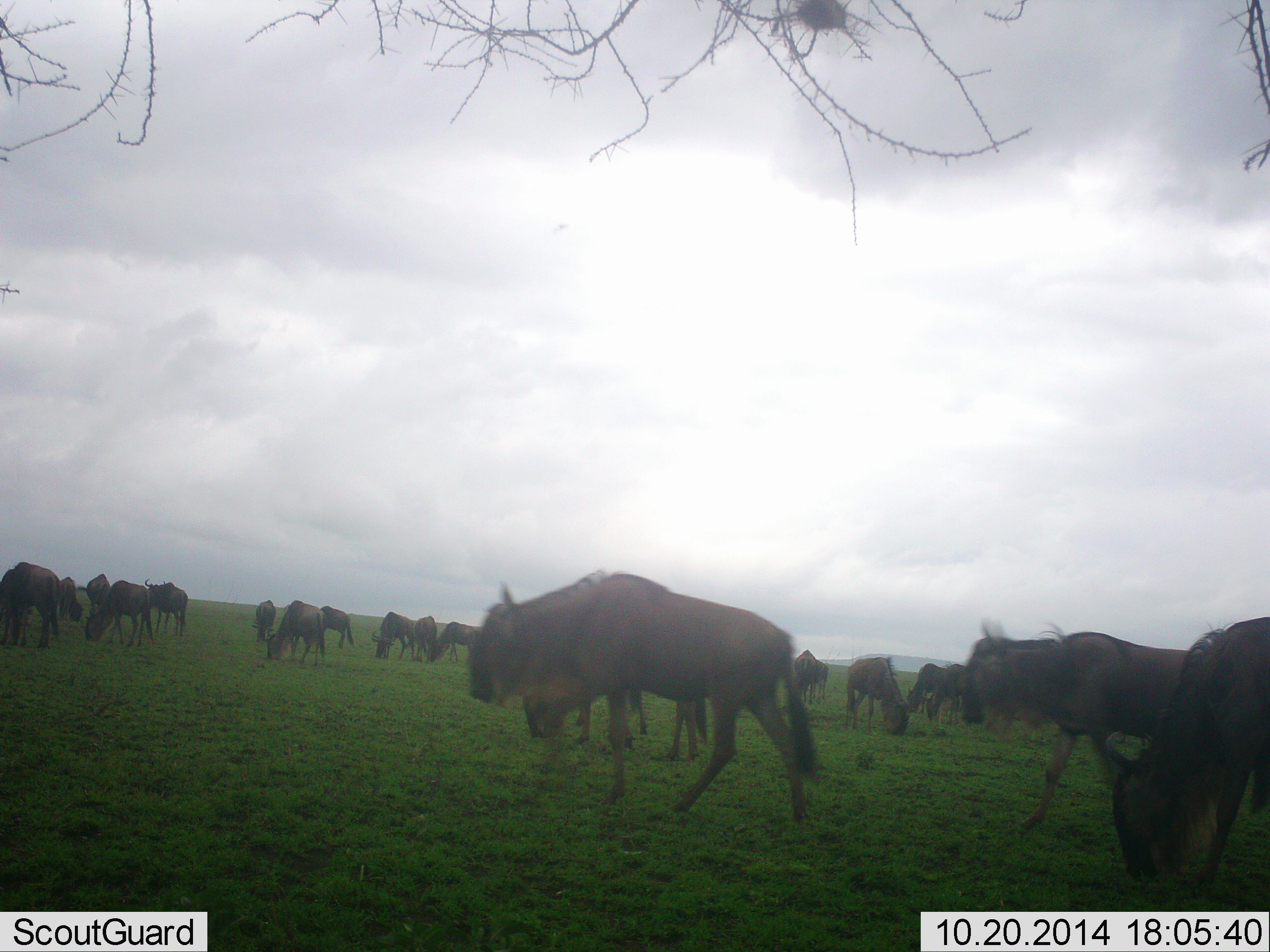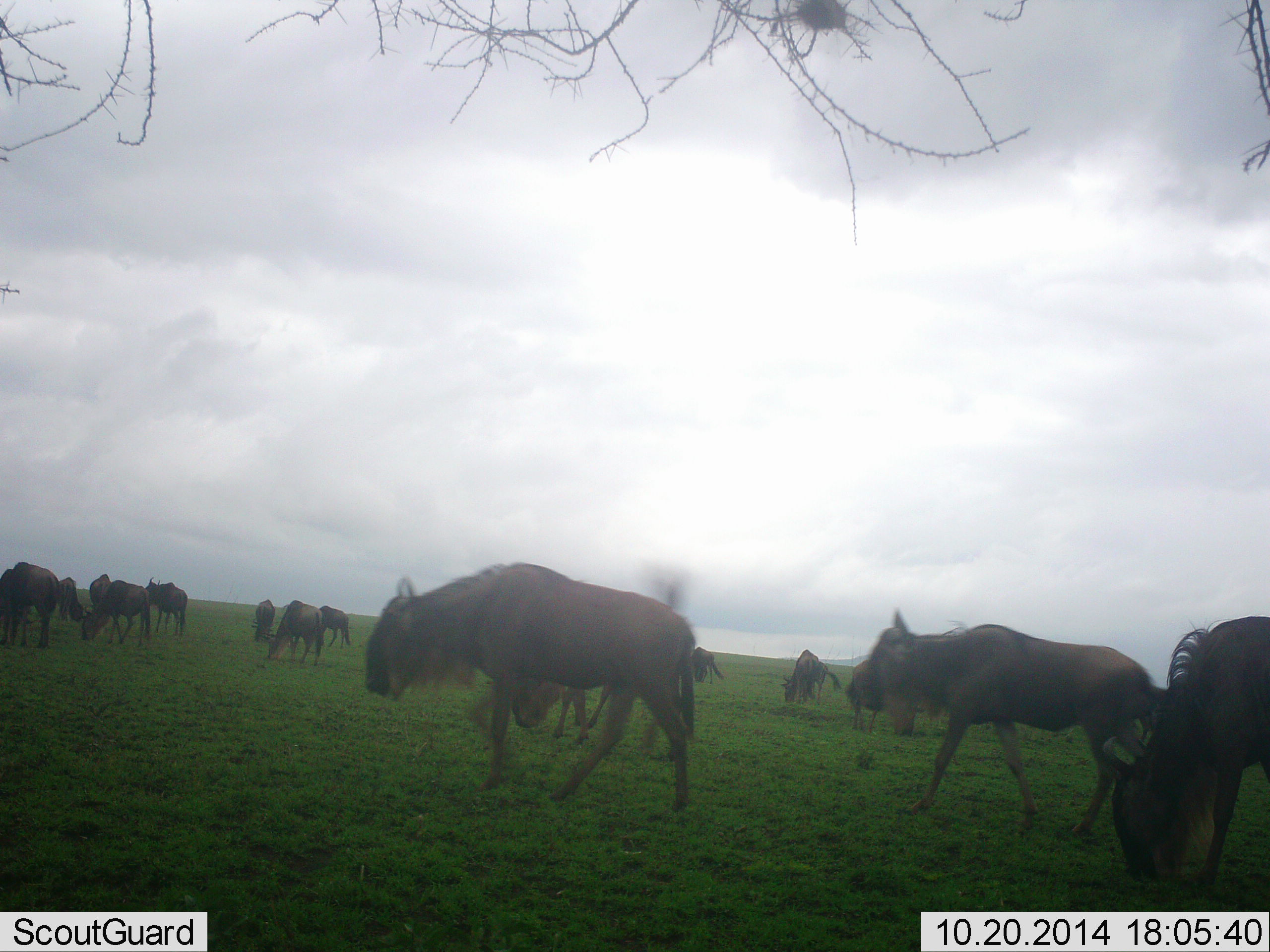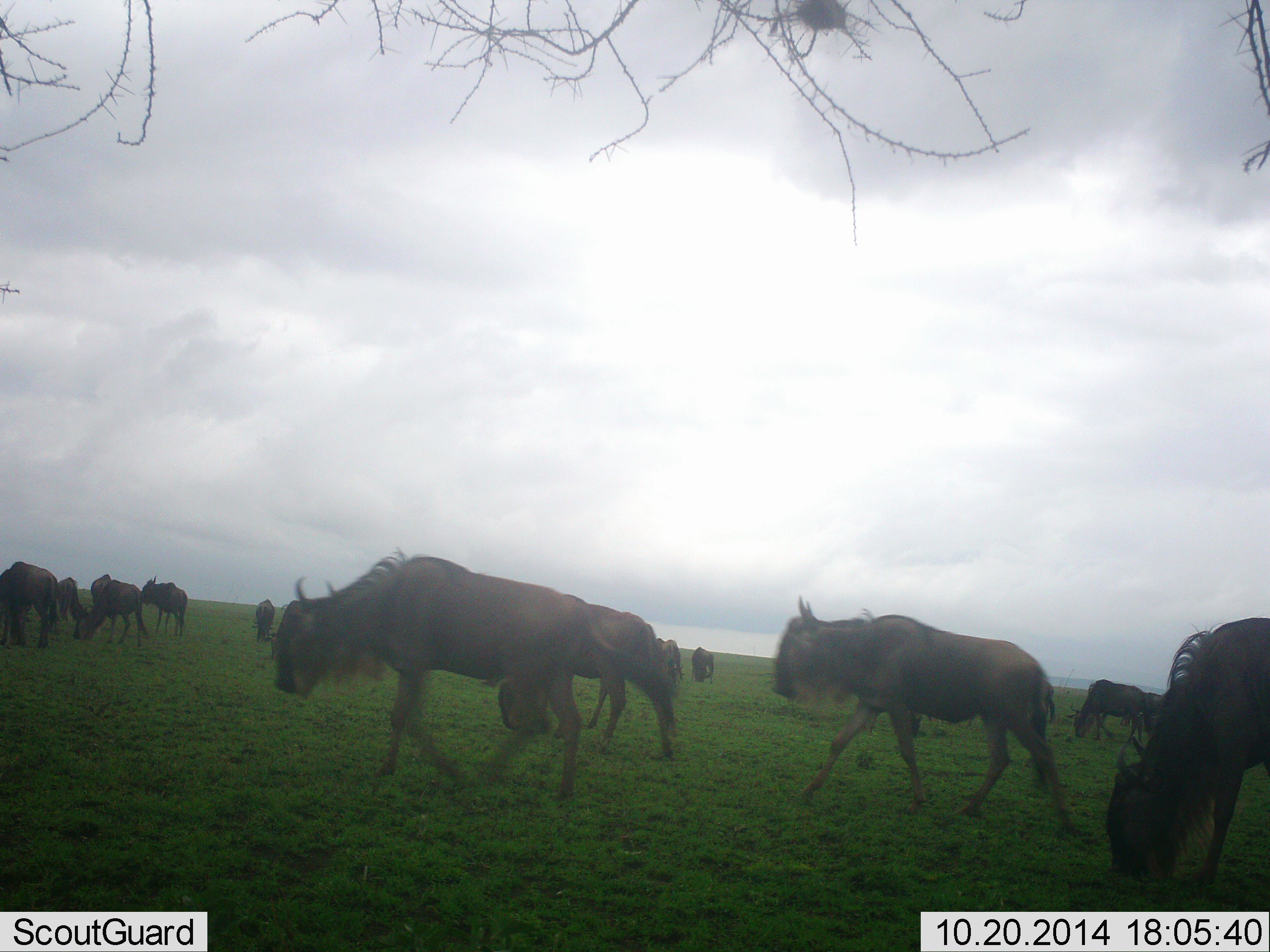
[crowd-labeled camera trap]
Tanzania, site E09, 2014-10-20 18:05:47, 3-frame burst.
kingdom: Animalia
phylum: Chordata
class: Mammalia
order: Artiodactyla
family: Bovidae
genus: Connochaetes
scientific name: Connochaetes taurinus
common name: blue wildebeest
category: wildebeest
Wildebeest (blue wildebeest) (Connochaetes taurinus), count 11-50. Behavior (volunteer vote fractions): standing 40%, resting 0%, moving 80%, interacting 0%. Young present (vote fraction): 0%. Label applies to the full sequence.